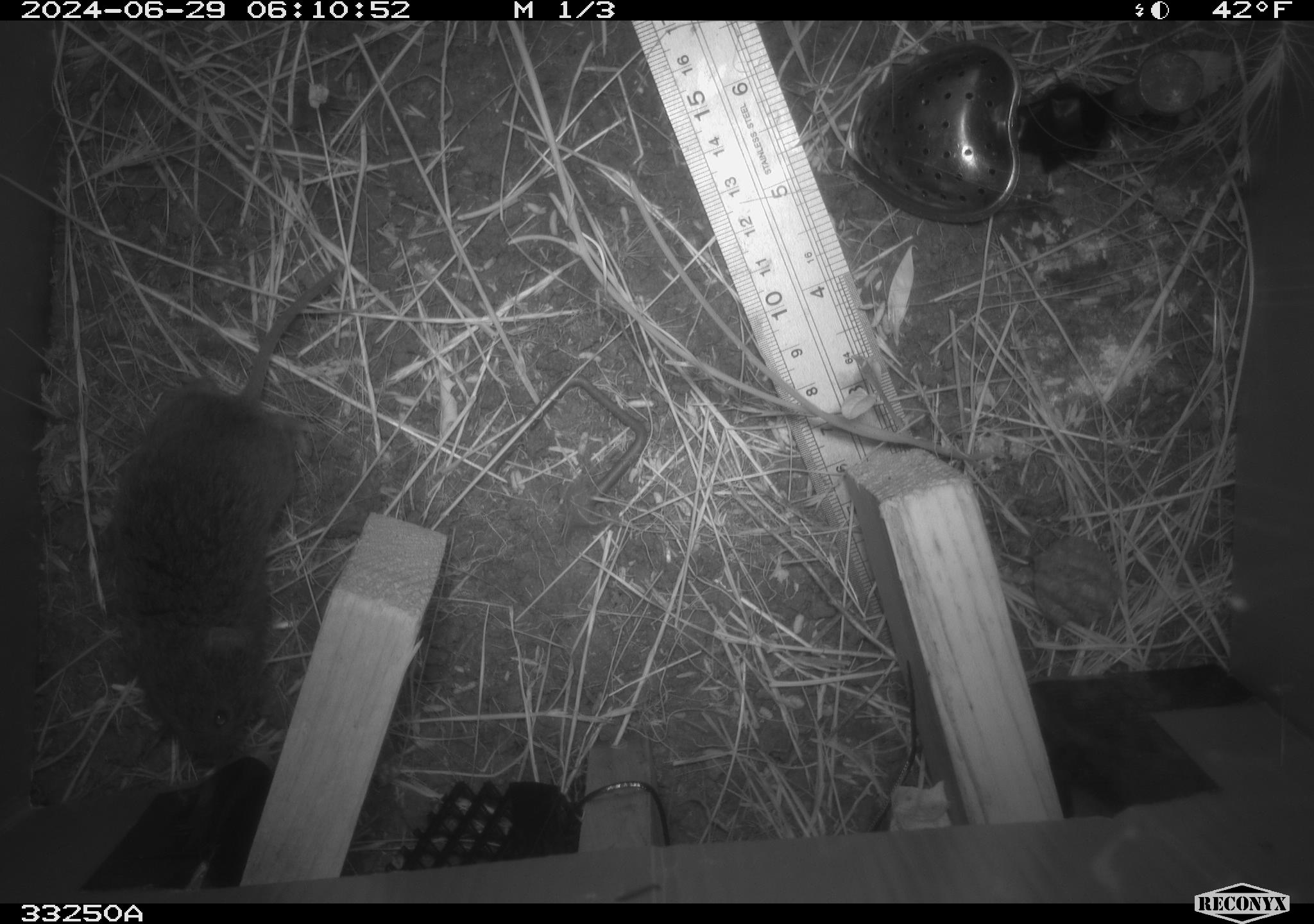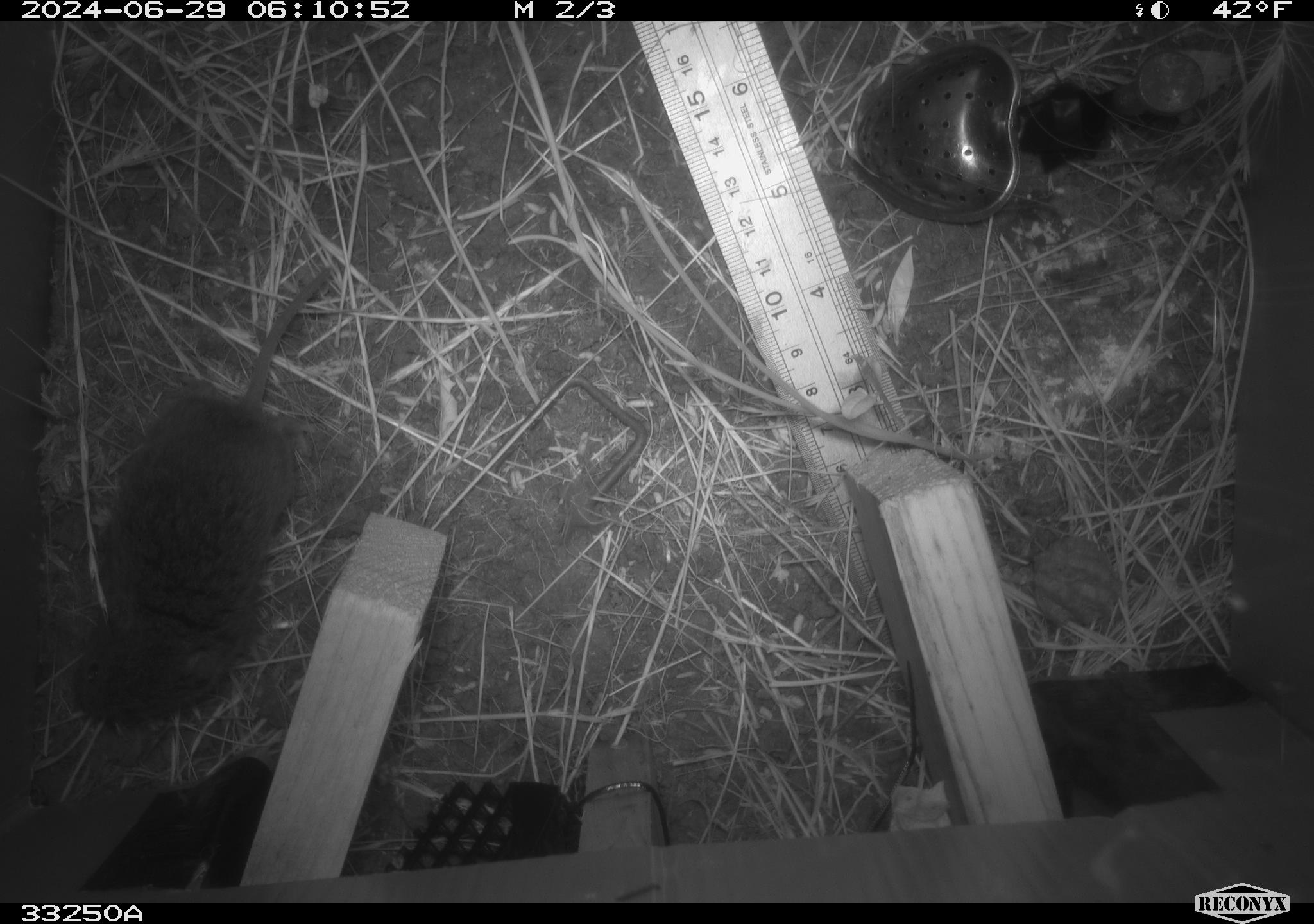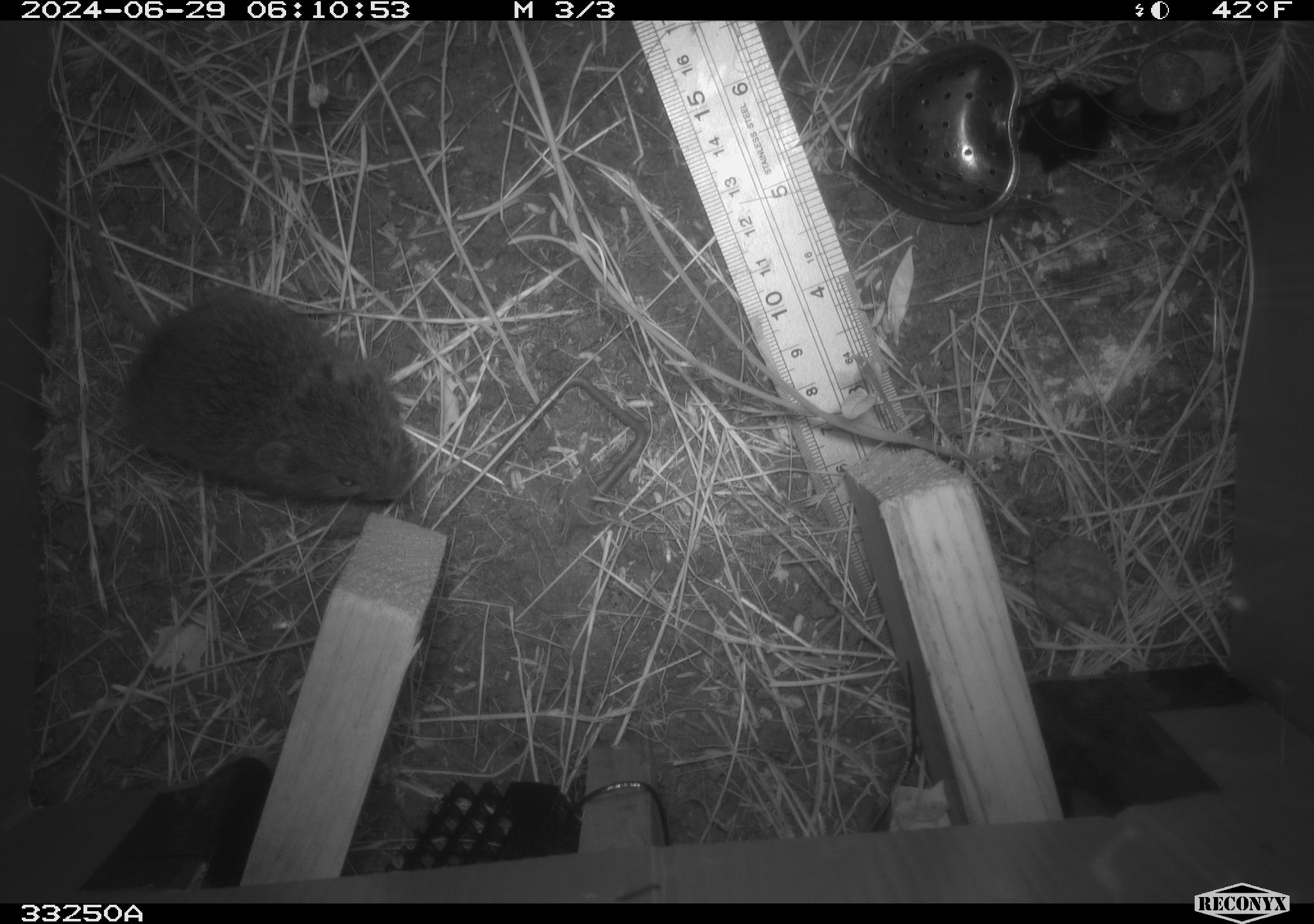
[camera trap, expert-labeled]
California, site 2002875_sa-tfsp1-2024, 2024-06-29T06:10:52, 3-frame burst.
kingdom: Animalia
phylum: Chordata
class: Mammalia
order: Rodentia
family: Cricetidae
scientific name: Arvicolinae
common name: voles, lemmings, and muskrats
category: arvicolinae subfamily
Arvicolinae subfamily (voles, lemmings, and muskrats) (Arvicolinae).